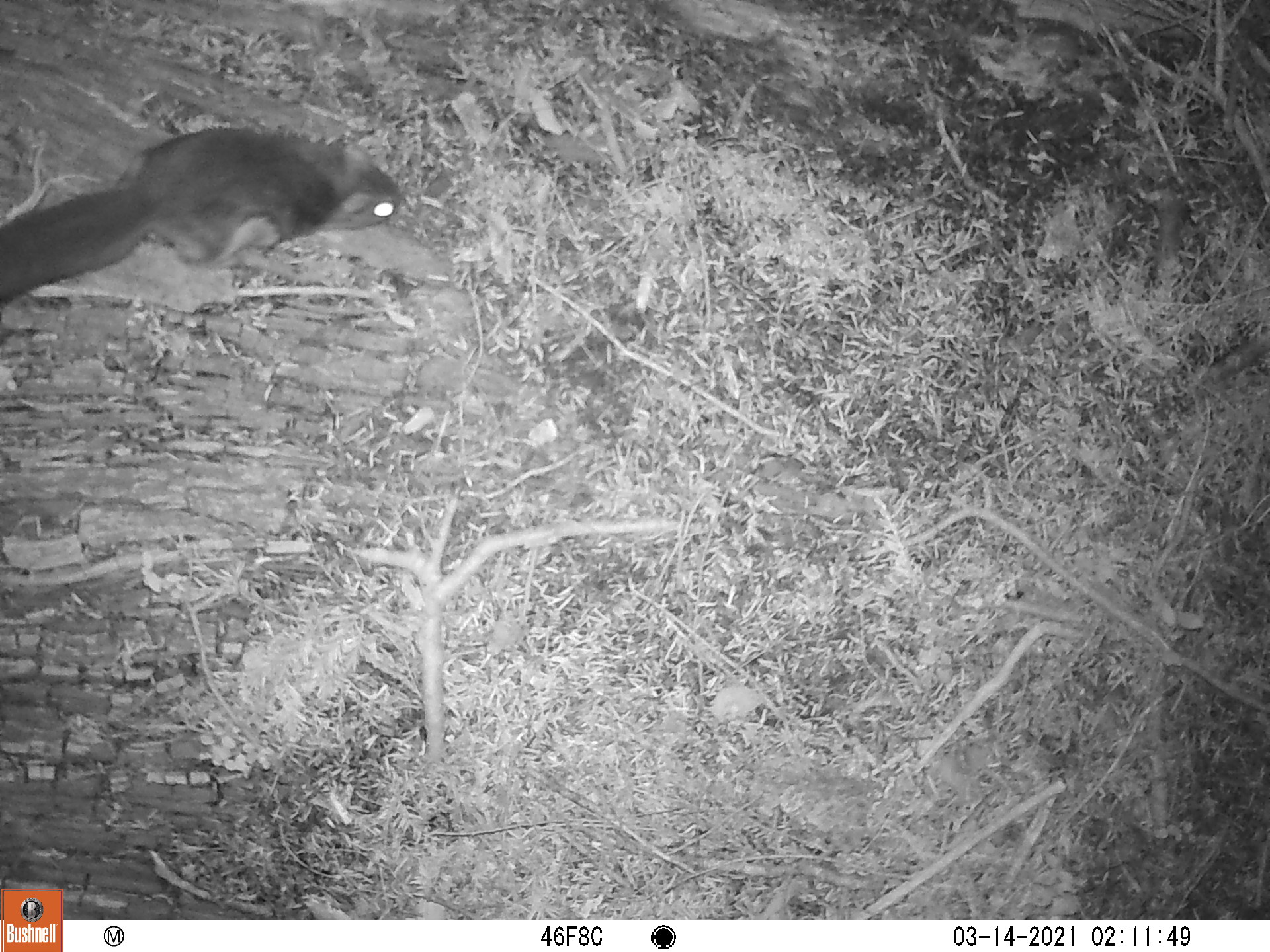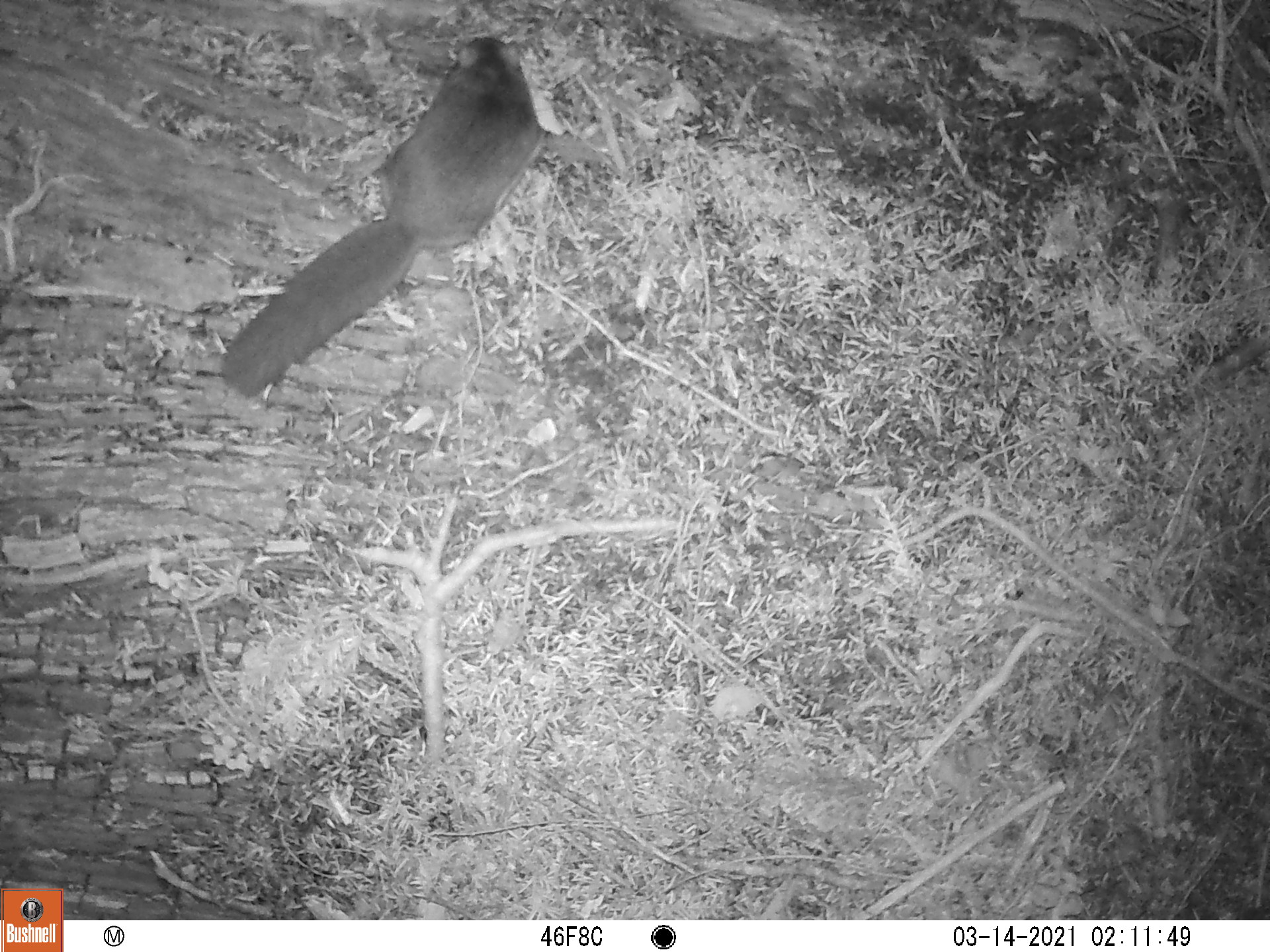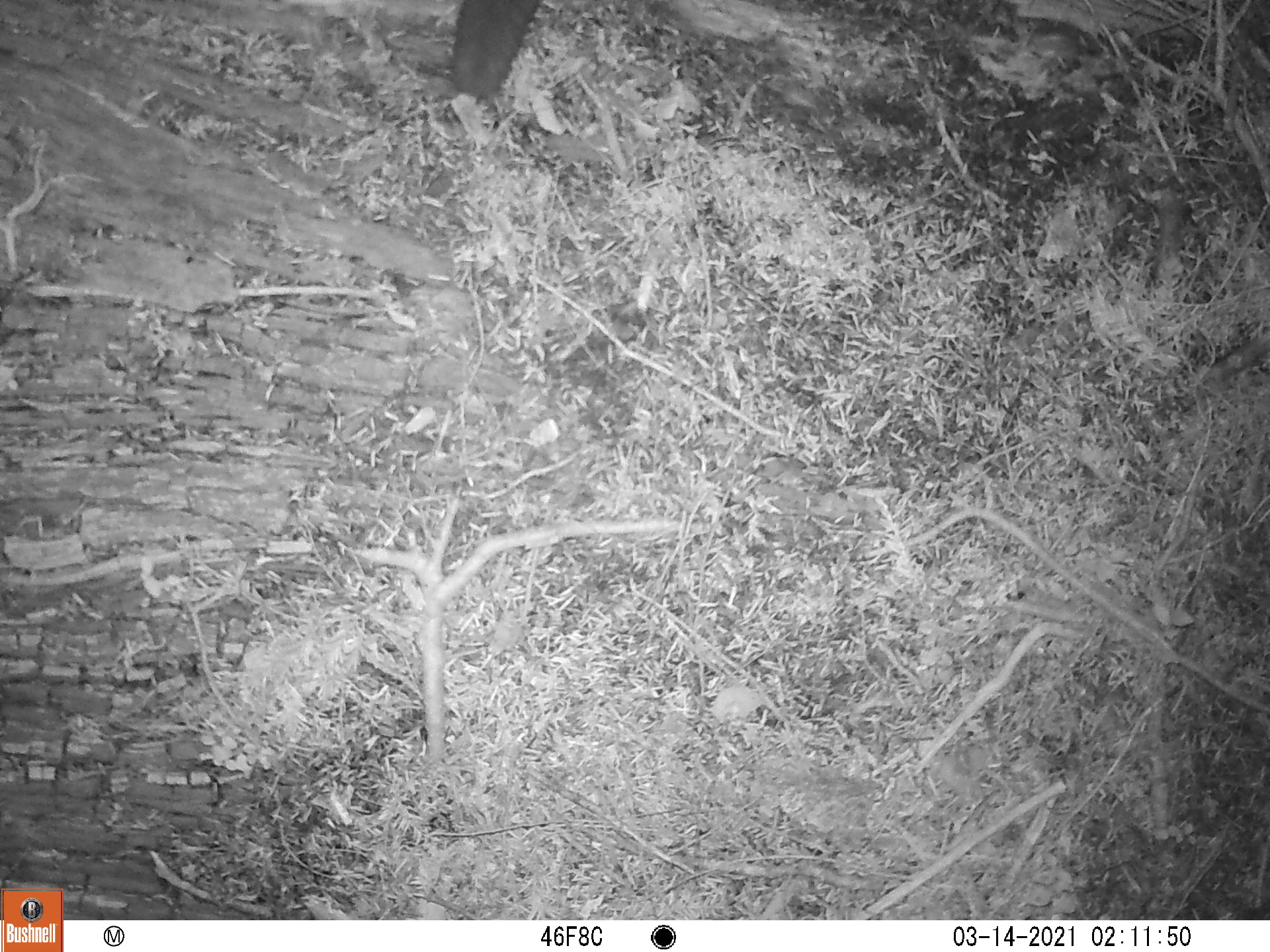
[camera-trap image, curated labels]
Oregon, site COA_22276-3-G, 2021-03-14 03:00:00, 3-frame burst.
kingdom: Animalia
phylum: Chordata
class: Mammalia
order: Rodentia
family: Sciuridae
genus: Glaucomys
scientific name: Glaucomys oregonensis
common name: humboldt's flying squirrel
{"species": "humboldt's flying squirrel (Glaucomys oregonensis)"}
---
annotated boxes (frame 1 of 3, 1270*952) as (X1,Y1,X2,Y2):
humboldt's flying squirrel: (1,111,415,323)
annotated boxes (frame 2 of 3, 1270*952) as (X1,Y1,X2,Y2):
humboldt's flying squirrel: (210,18,555,416)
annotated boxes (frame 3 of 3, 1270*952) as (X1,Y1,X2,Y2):
humboldt's flying squirrel: (427,0,562,108)